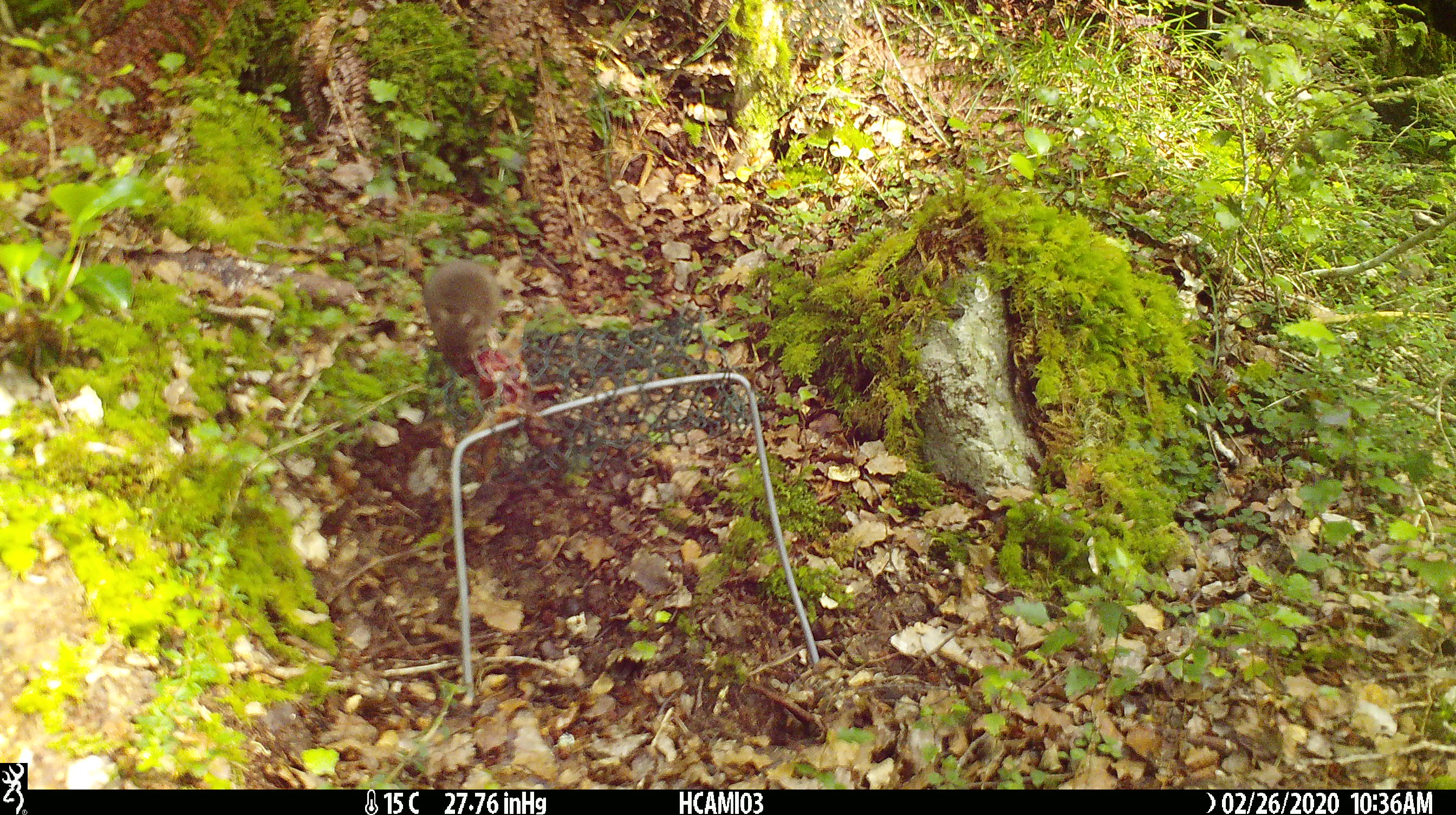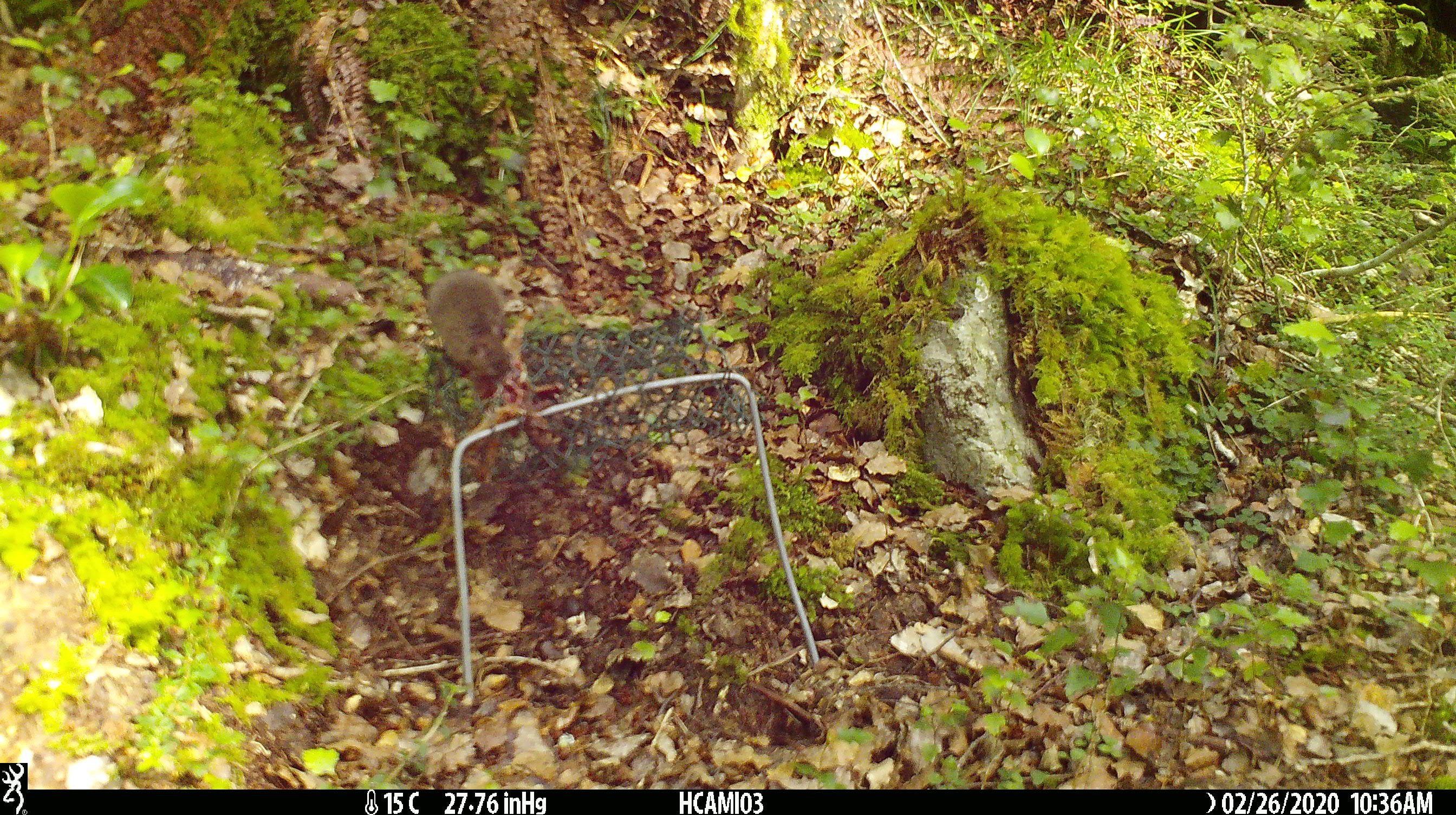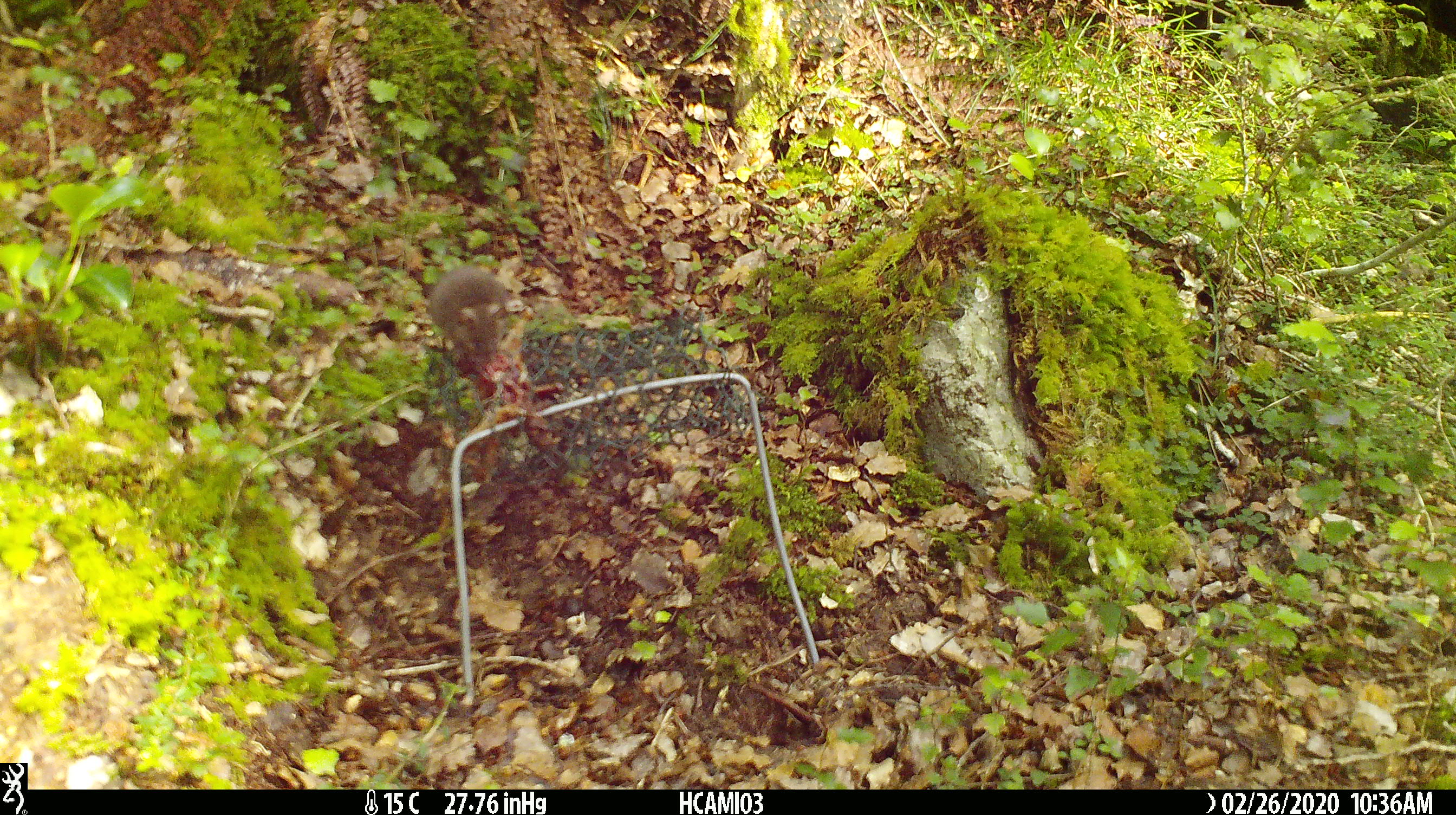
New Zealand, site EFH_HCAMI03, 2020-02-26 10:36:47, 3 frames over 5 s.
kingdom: Animalia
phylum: Chordata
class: Mammalia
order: Rodentia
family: Muridae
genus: Mus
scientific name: Mus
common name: mouse